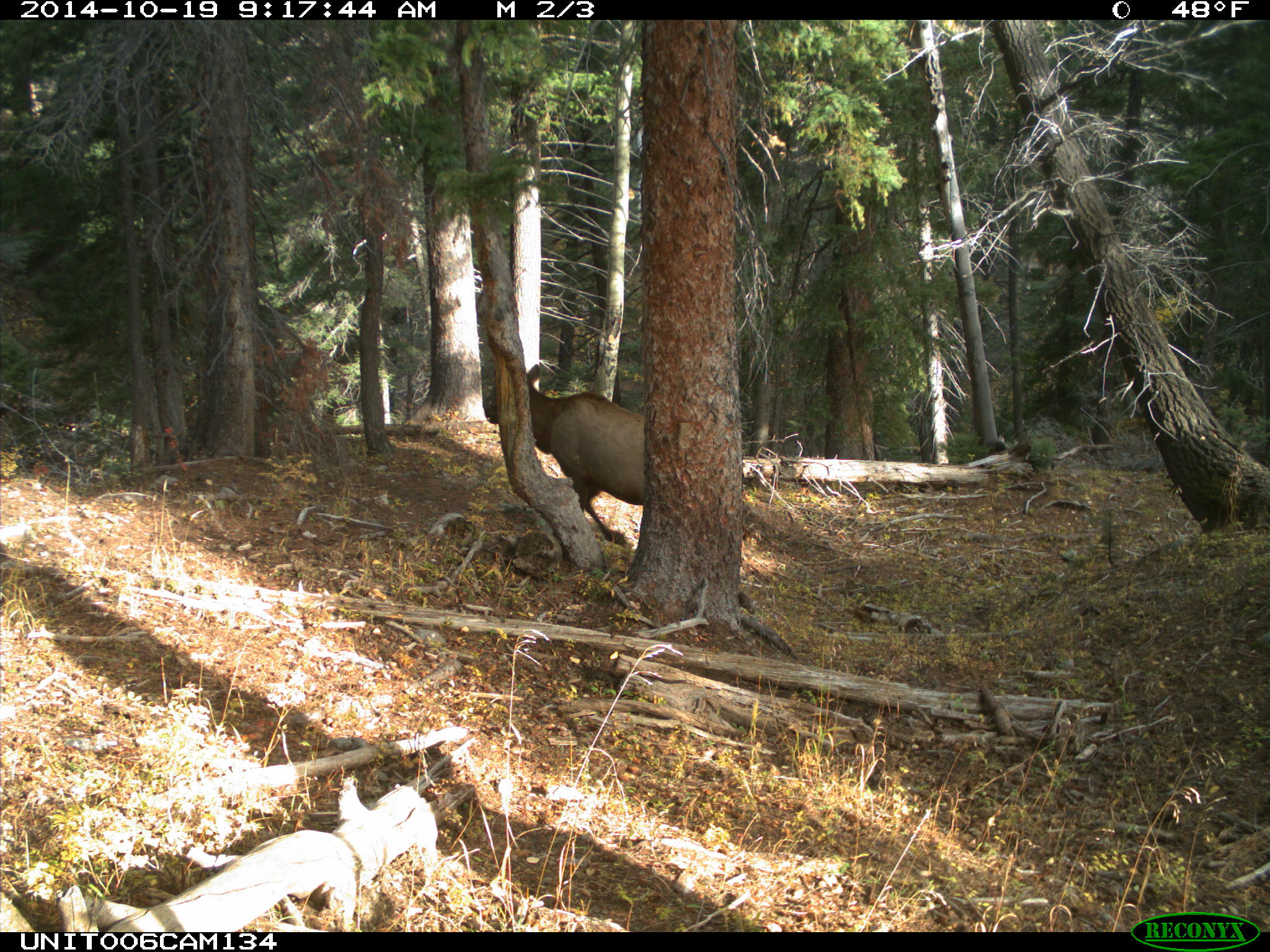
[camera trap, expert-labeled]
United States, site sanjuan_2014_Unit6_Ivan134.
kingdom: Animalia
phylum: Chordata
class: Mammalia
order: Artiodactyla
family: Cervidae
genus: Cervus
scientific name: Cervus elaphus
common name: red deer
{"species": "Cervus elaphus (red deer)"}